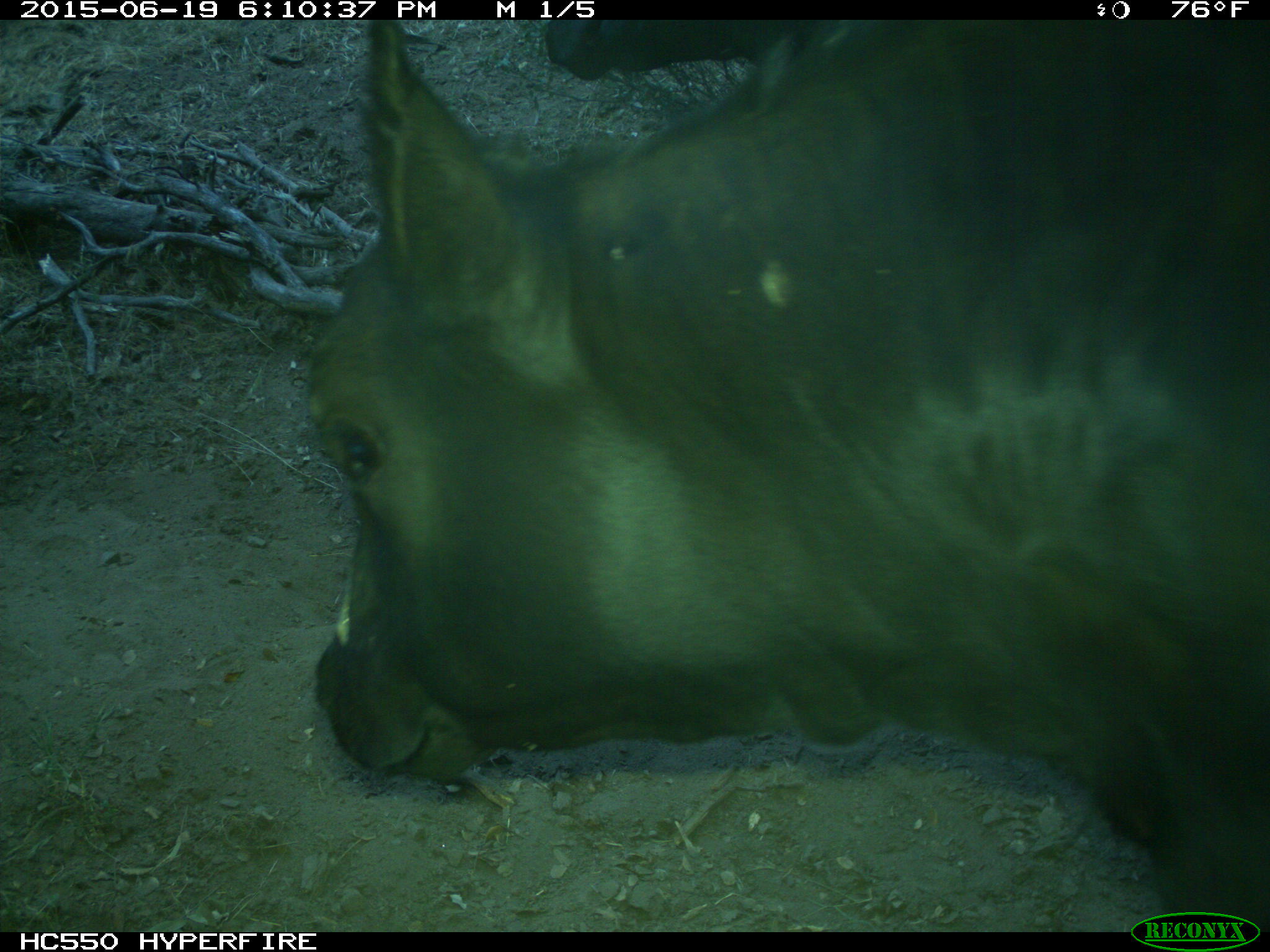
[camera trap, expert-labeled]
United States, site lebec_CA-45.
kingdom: Animalia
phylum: Chordata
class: Mammalia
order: Artiodactyla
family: Bovidae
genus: Bos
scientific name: Bos taurus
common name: domestic cow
Bos taurus (domestic cow).